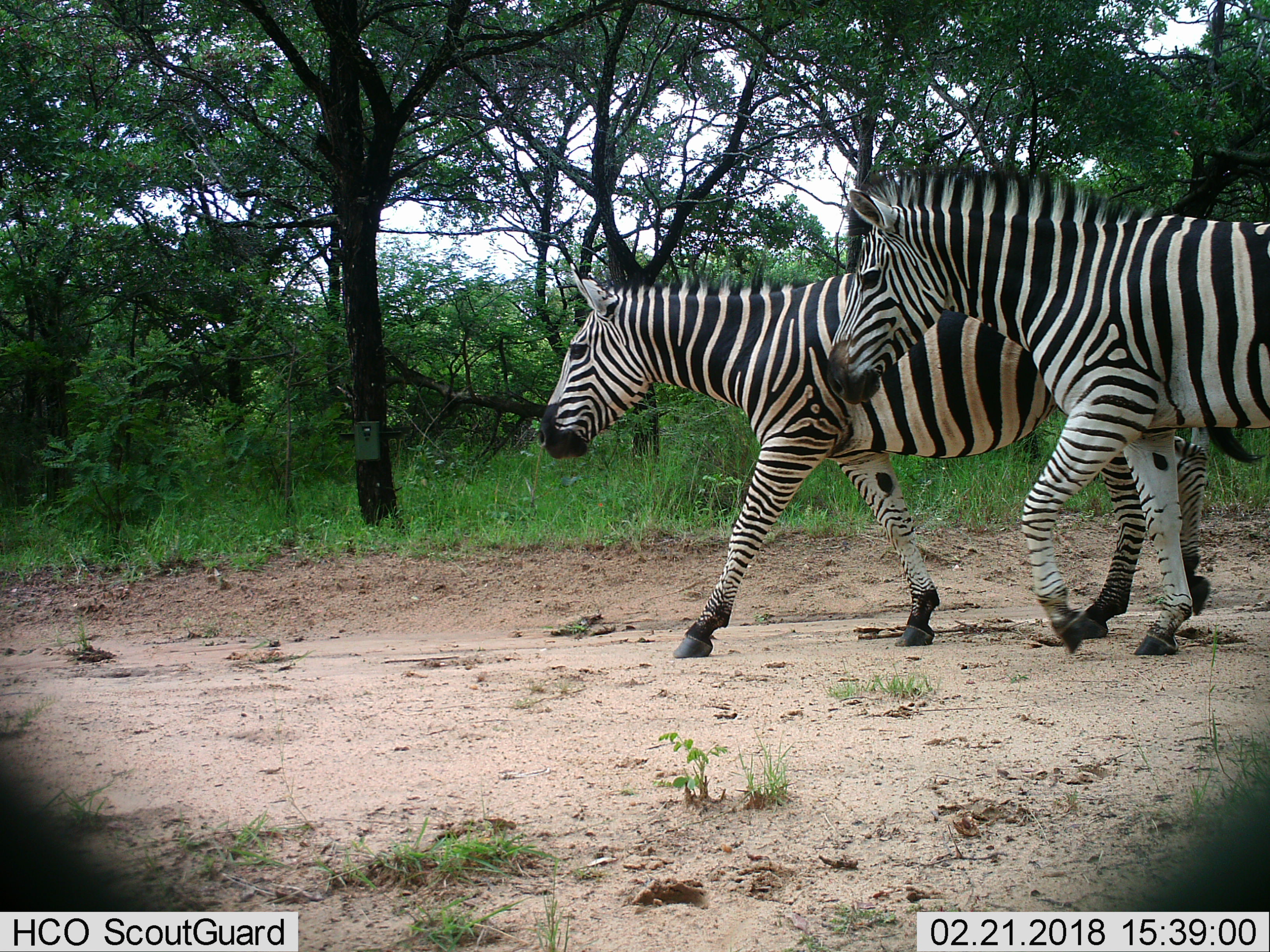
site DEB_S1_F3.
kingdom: Animalia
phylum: Chordata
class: Mammalia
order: Perissodactyla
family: Equidae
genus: Equus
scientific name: Equus quagga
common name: plains zebra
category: zebraplains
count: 2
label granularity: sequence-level